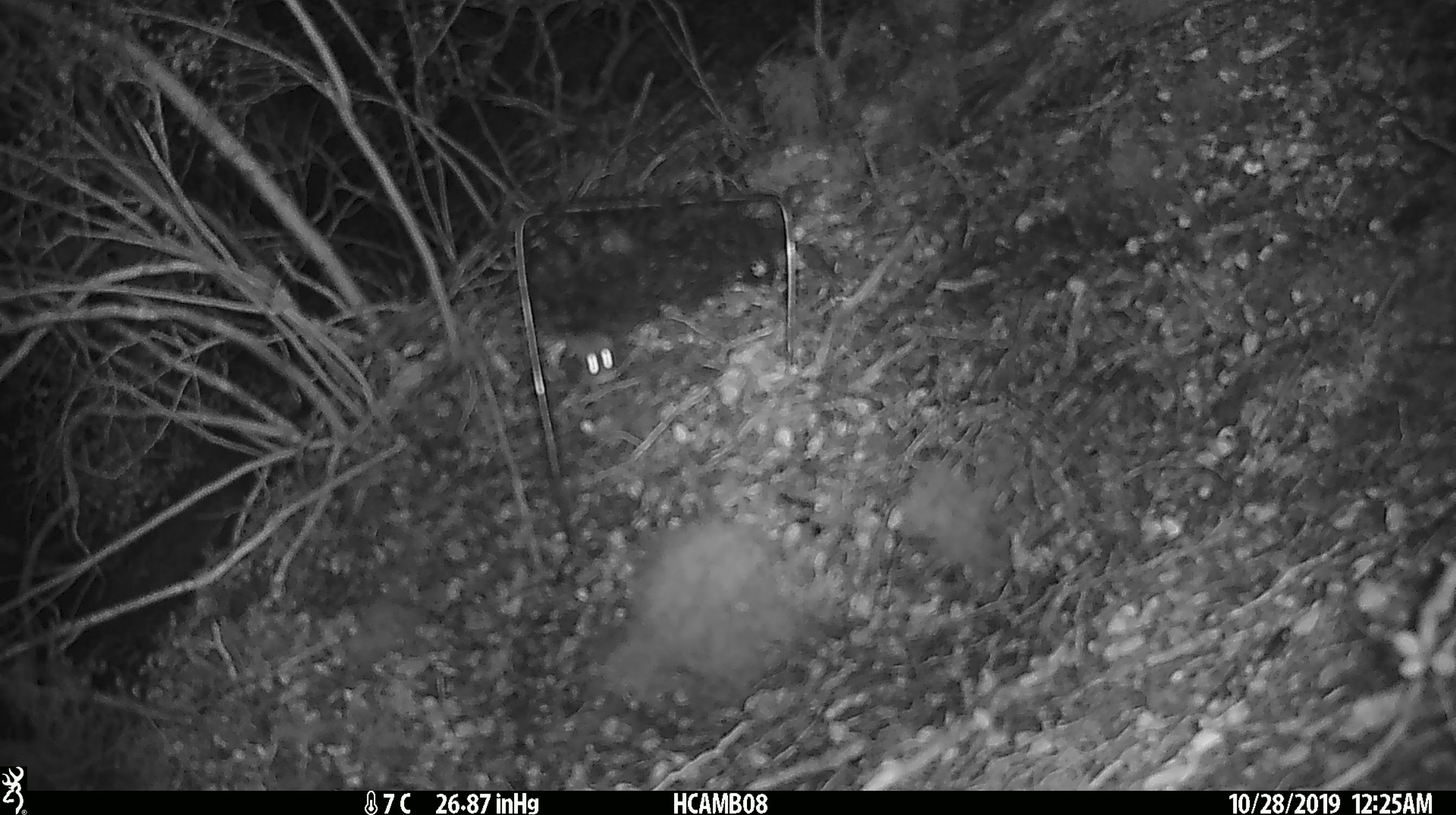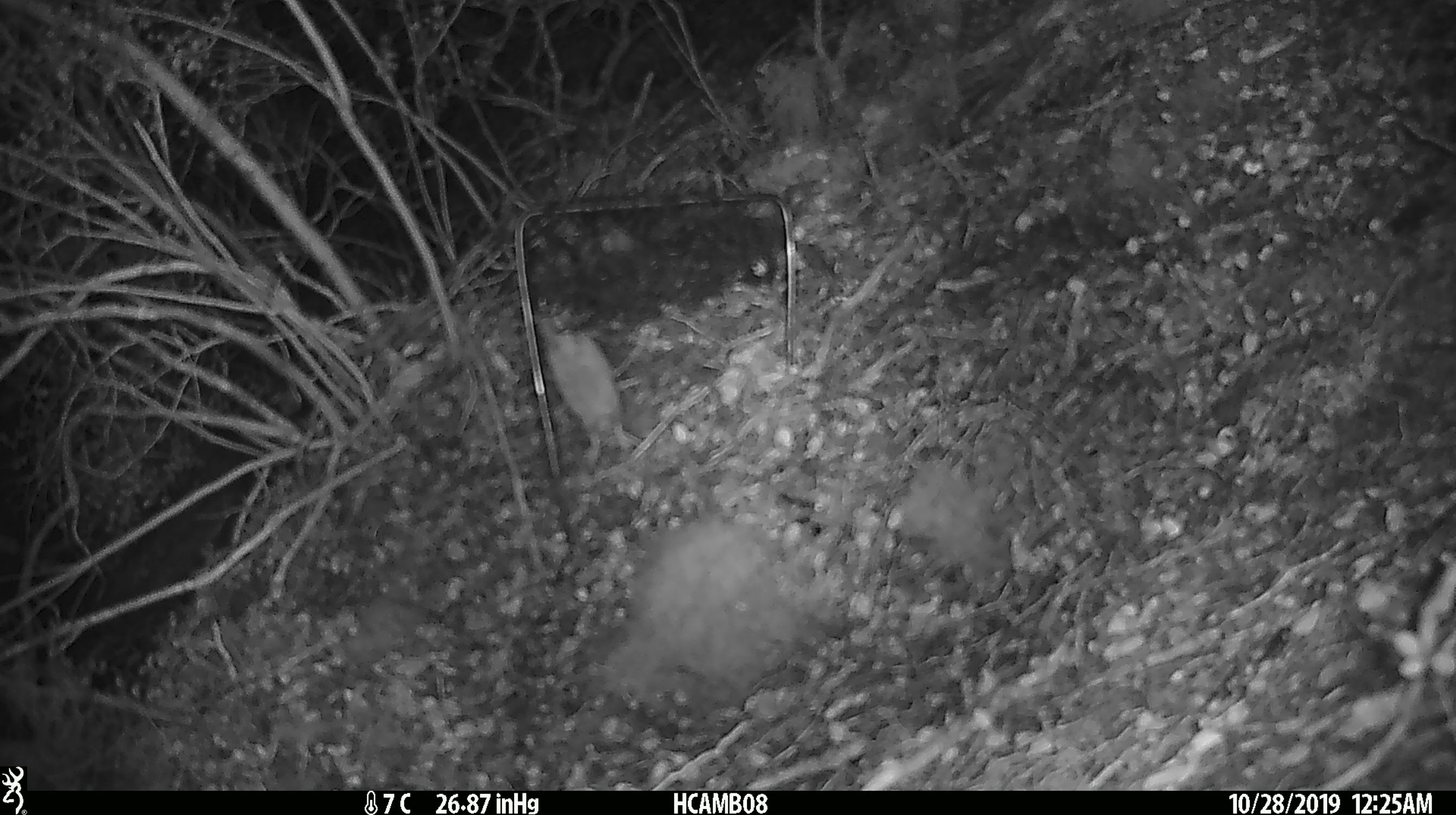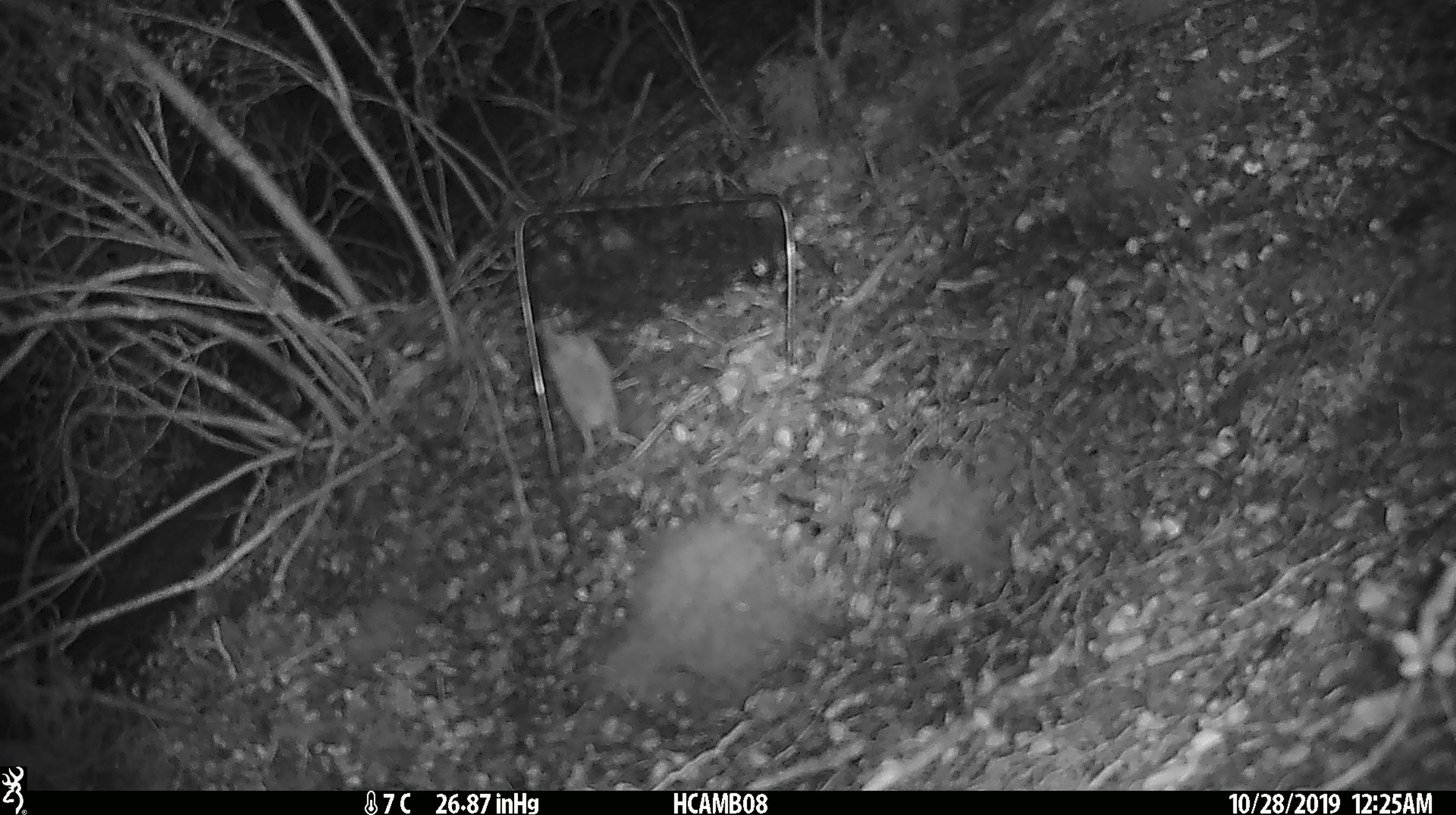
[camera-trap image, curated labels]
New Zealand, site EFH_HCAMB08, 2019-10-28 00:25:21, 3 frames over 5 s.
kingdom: Animalia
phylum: Chordata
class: Mammalia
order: Rodentia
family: Muridae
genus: Mus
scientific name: Mus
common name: mouse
Mouse (Mus).